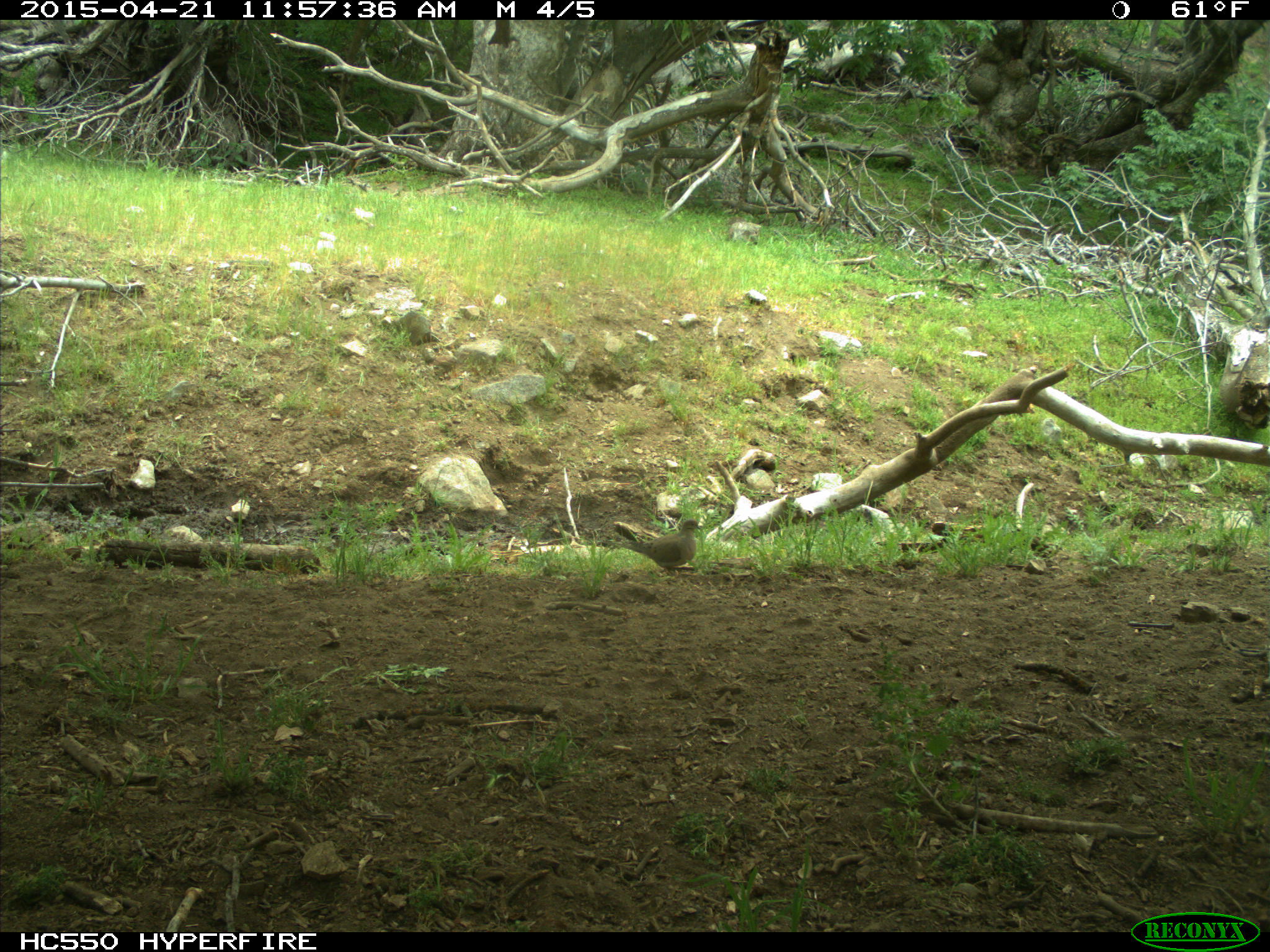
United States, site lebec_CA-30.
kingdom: Animalia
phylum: Chordata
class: Aves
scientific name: Aves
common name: birds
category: unidentified bird